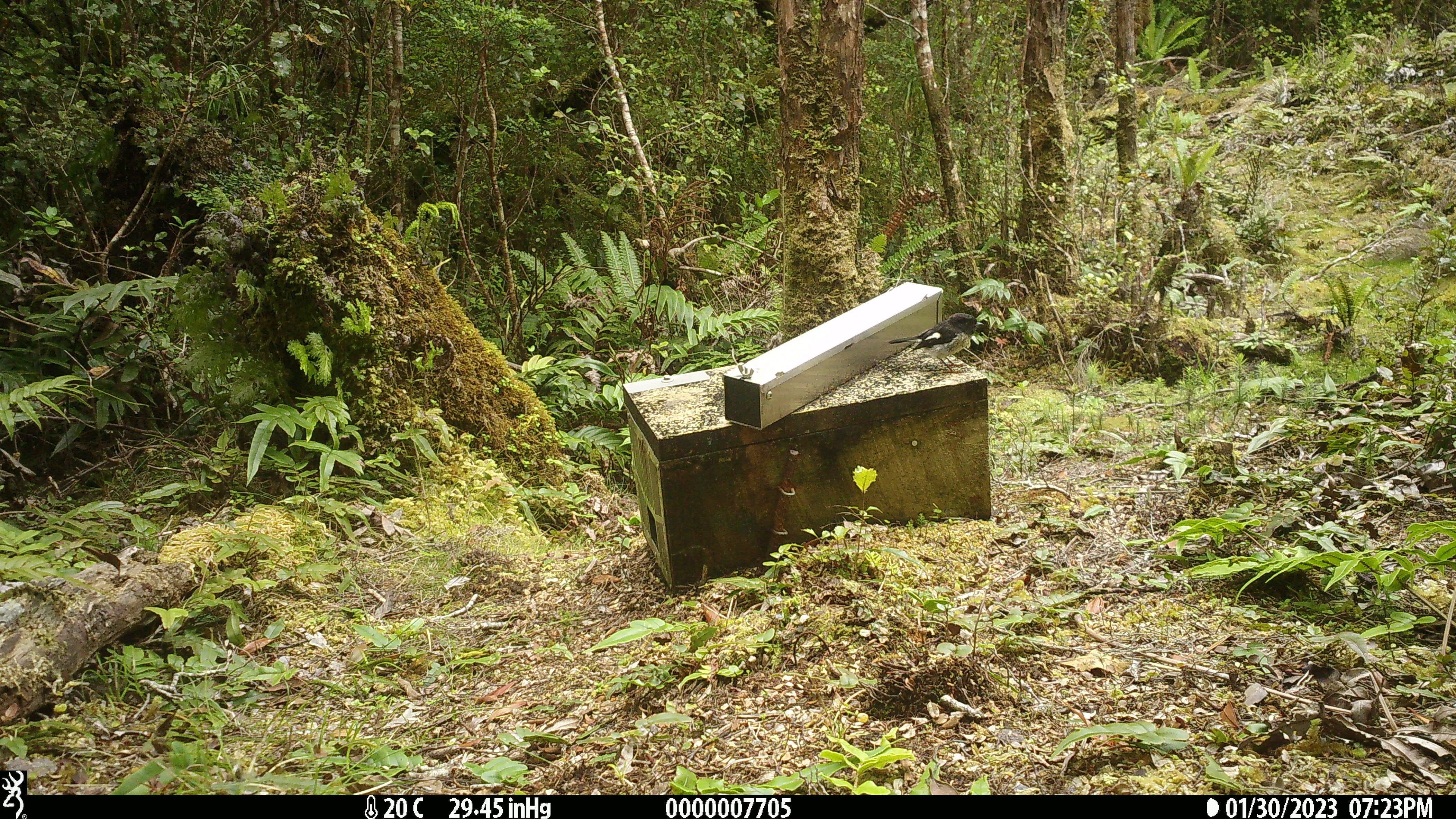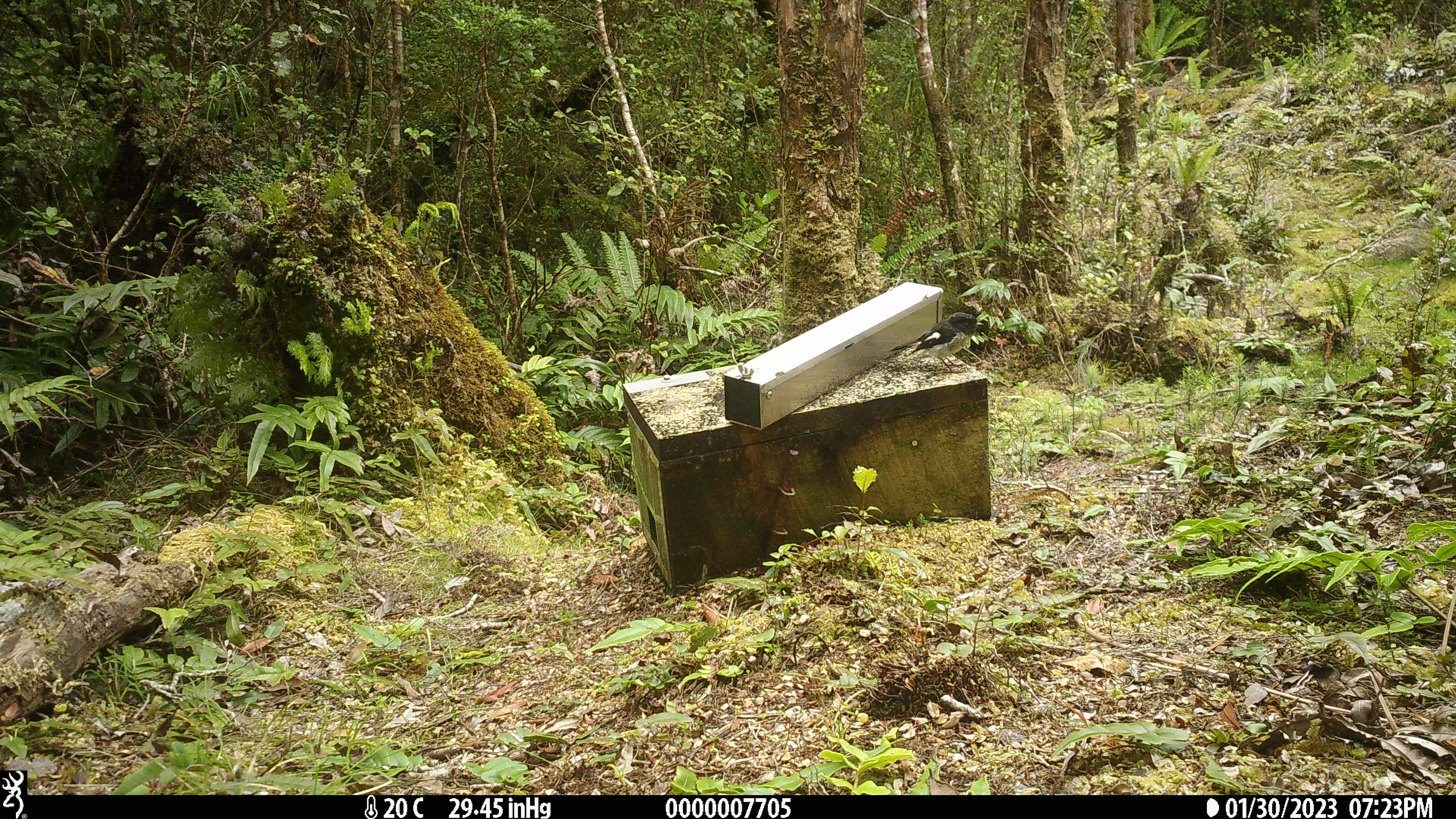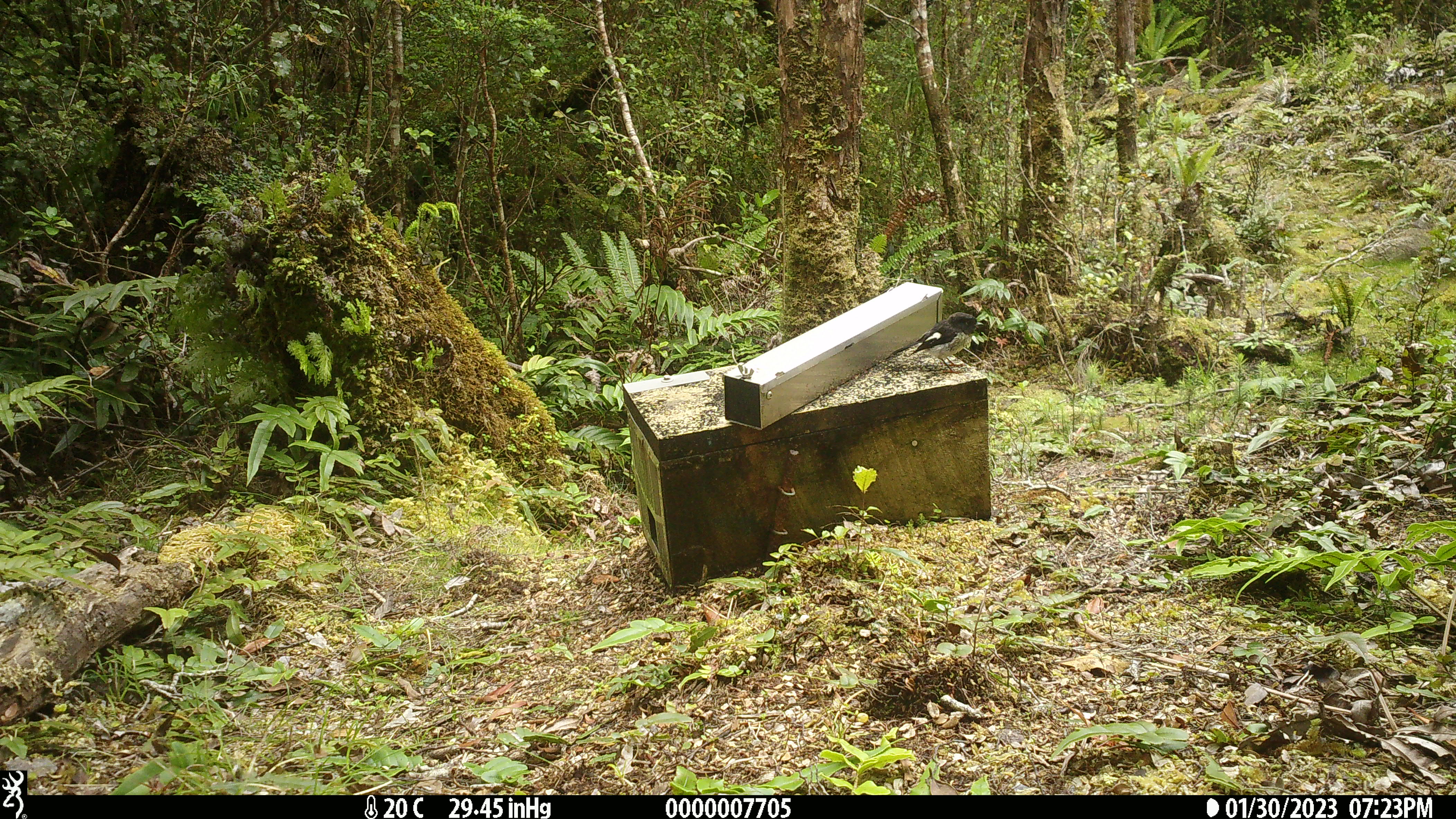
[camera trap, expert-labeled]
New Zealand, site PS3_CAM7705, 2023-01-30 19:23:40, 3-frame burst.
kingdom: Animalia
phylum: Chordata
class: Aves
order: Passeriformes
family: Petroicidae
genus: Petroica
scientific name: Petroica macrocephala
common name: tomtit